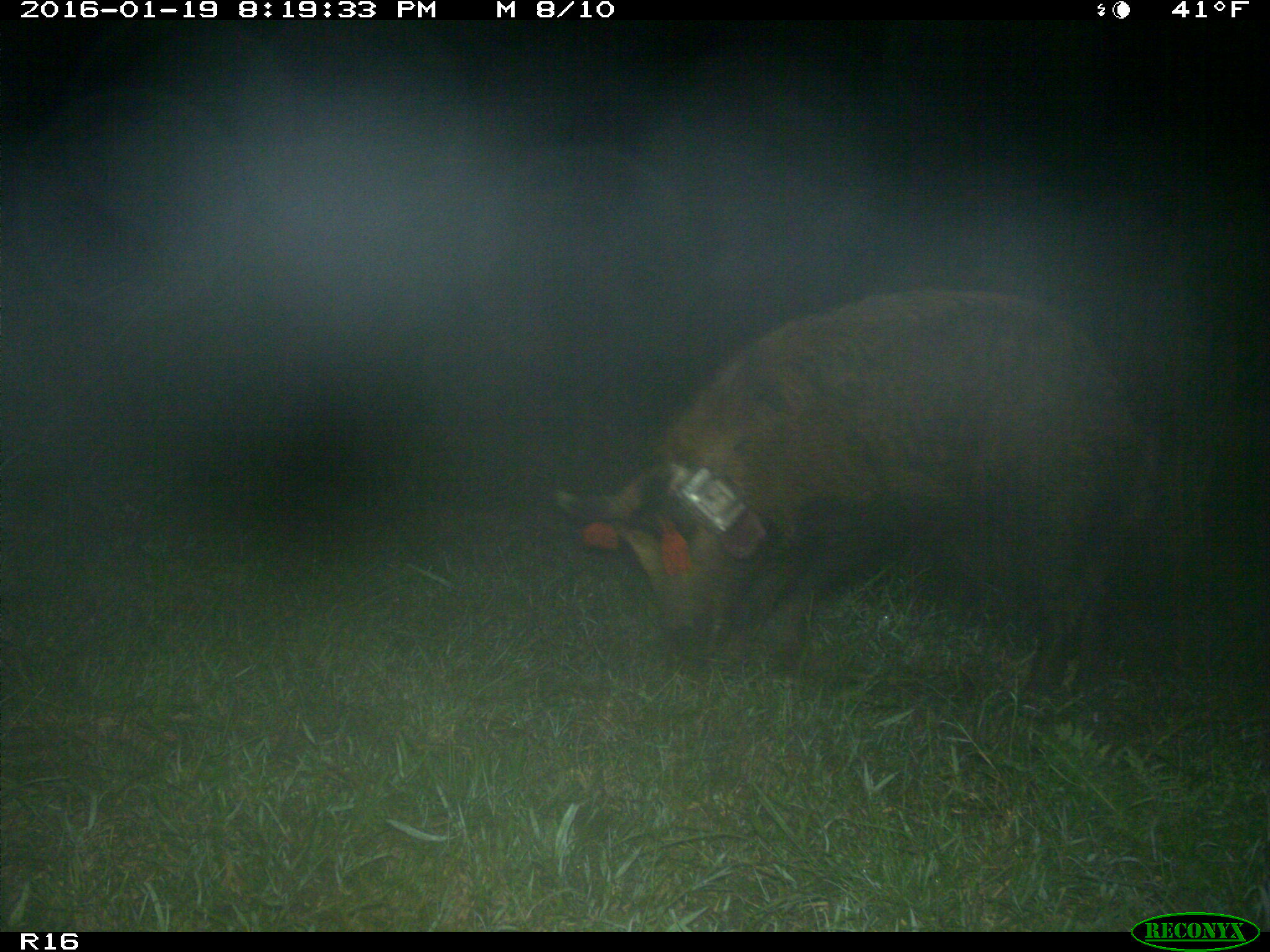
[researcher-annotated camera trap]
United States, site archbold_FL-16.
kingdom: Animalia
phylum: Chordata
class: Mammalia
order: Artiodactyla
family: Suidae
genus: Sus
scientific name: Sus scrofa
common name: wild boar